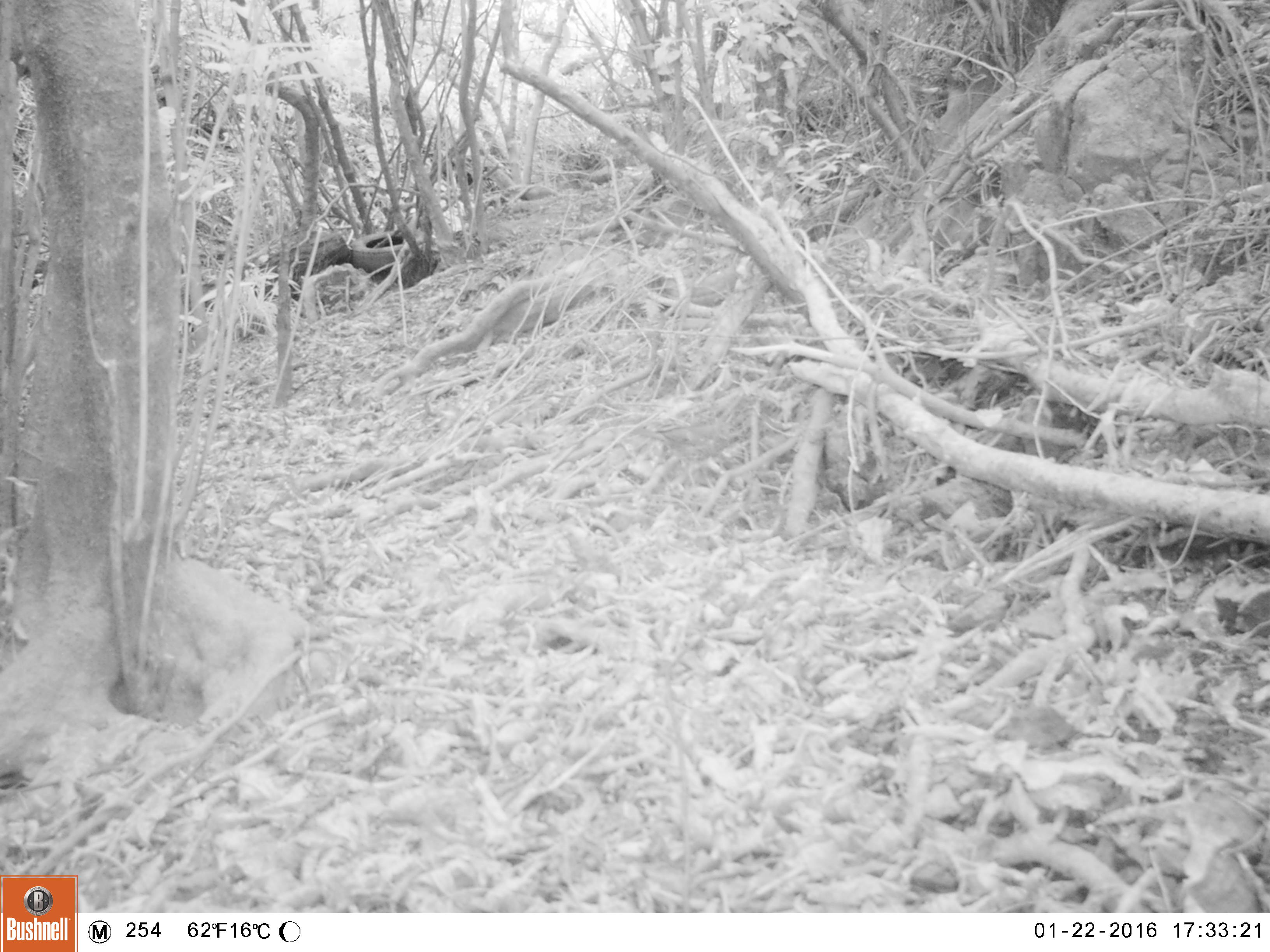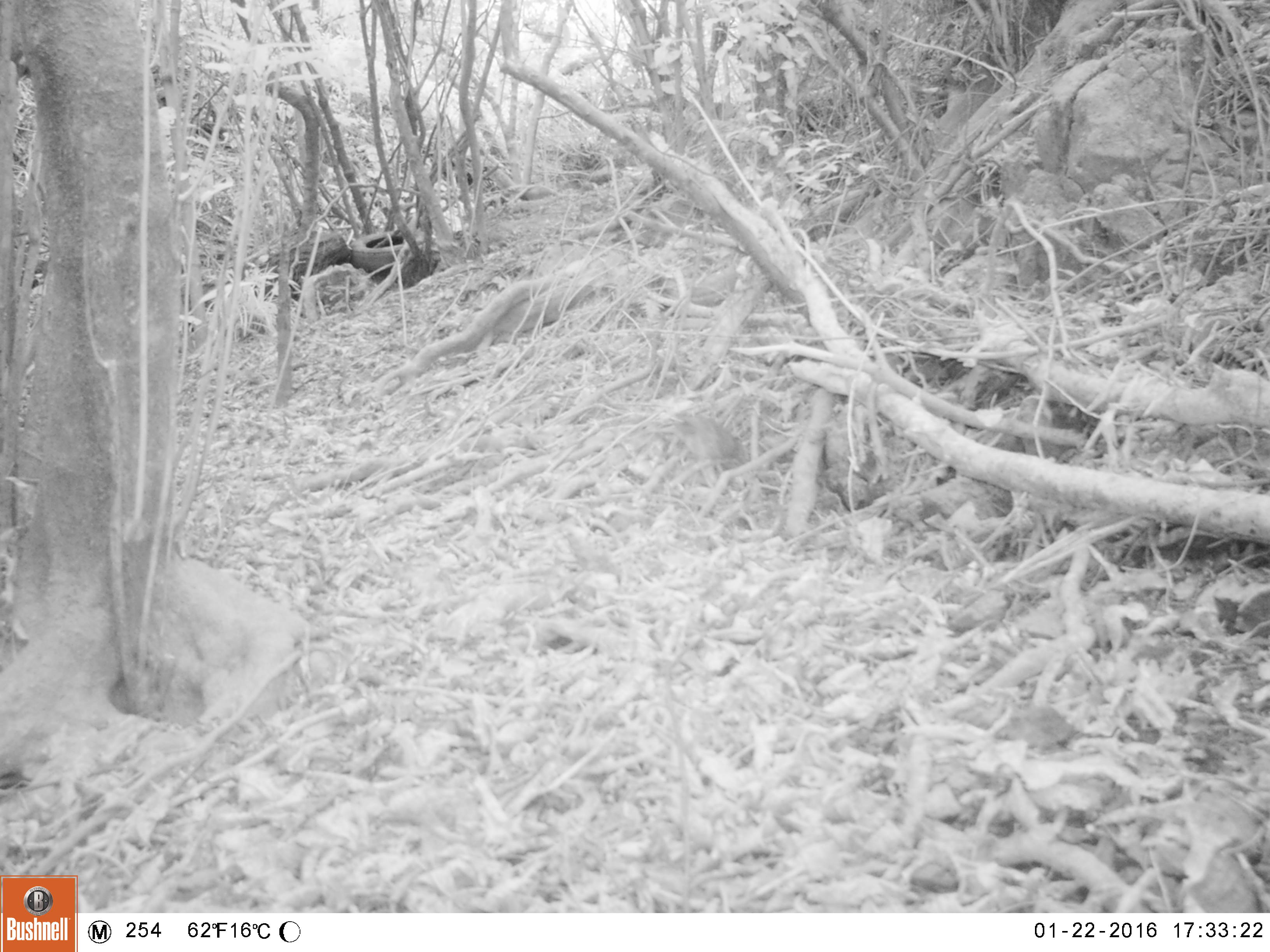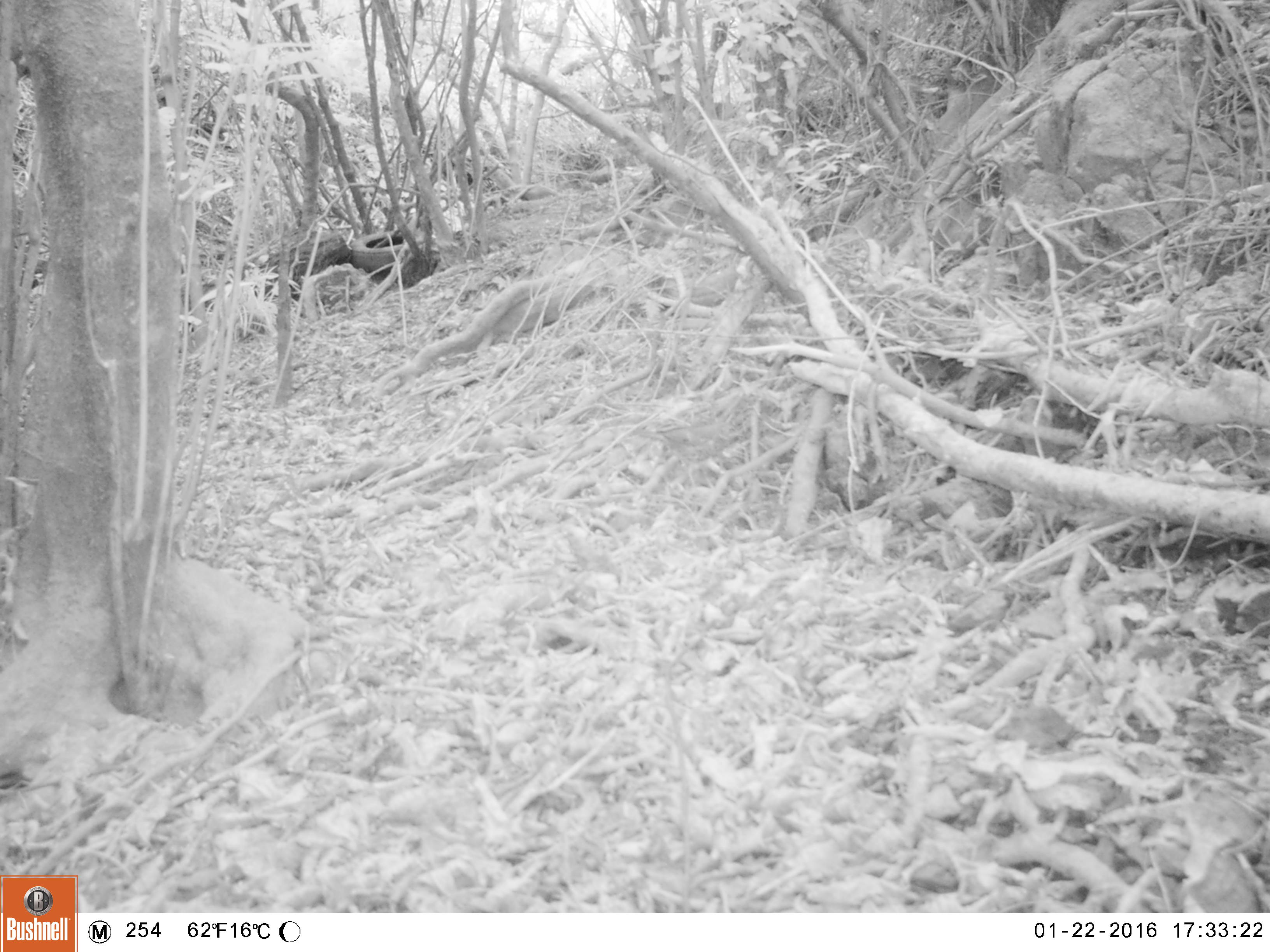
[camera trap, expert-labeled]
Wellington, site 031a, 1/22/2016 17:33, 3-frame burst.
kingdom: Animalia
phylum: Chordata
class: Aves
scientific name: Aves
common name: bird